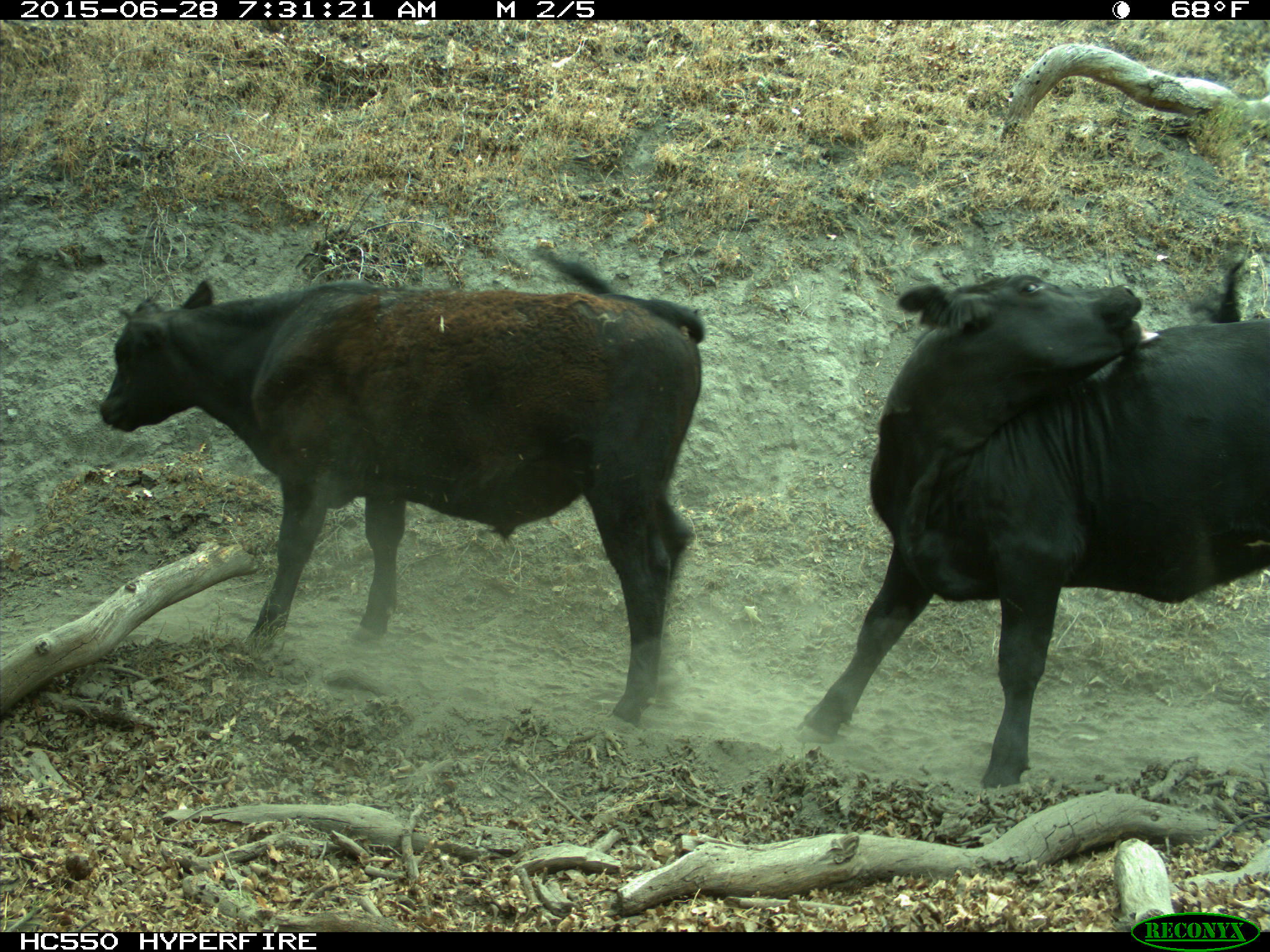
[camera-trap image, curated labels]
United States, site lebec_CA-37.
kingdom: Animalia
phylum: Chordata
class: Mammalia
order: Artiodactyla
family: Bovidae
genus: Bos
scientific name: Bos taurus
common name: domestic cow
Bos taurus (domestic cow).